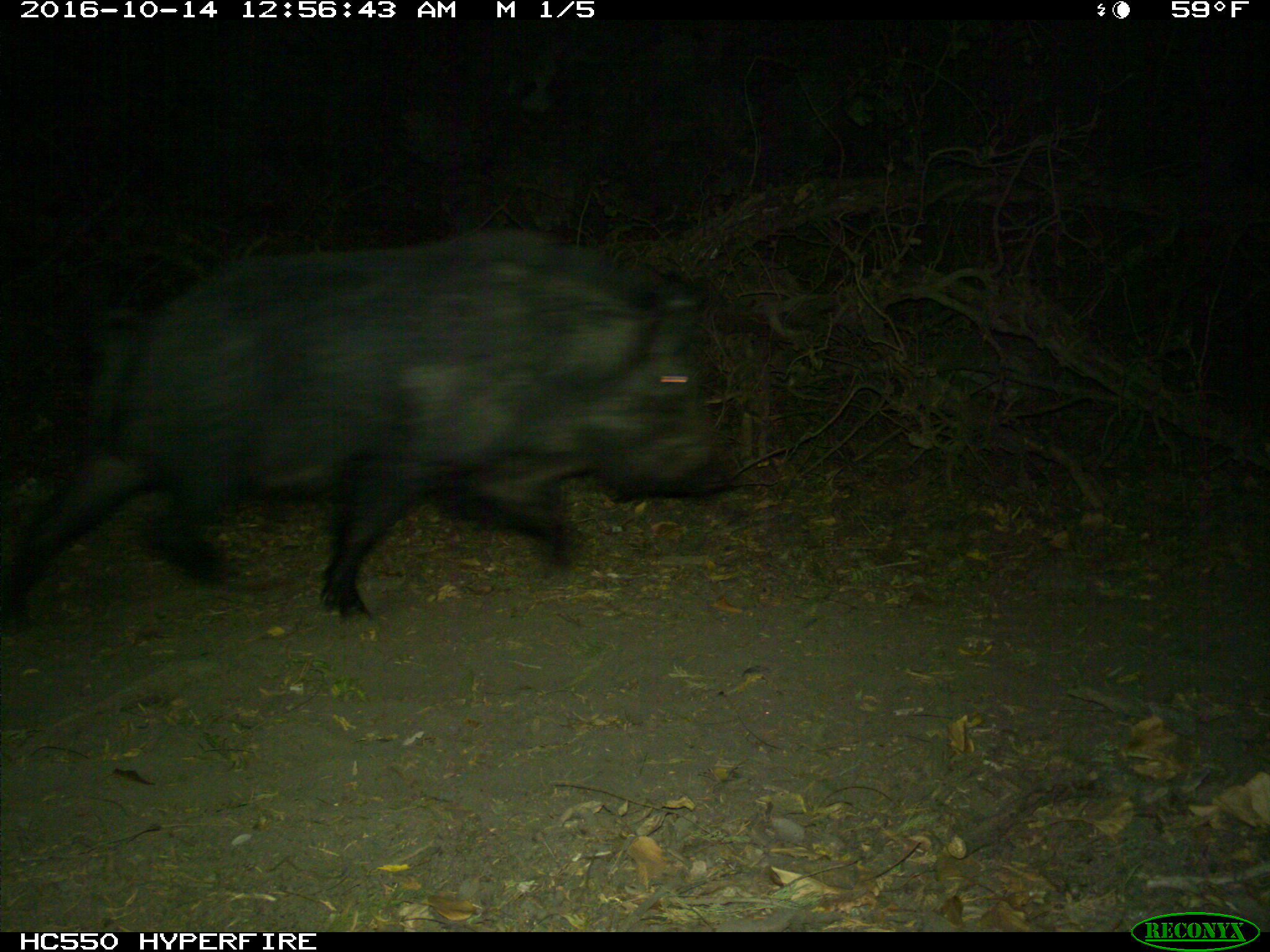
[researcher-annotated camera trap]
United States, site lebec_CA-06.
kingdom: Animalia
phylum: Chordata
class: Mammalia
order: Artiodactyla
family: Suidae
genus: Sus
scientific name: Sus scrofa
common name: wild boar